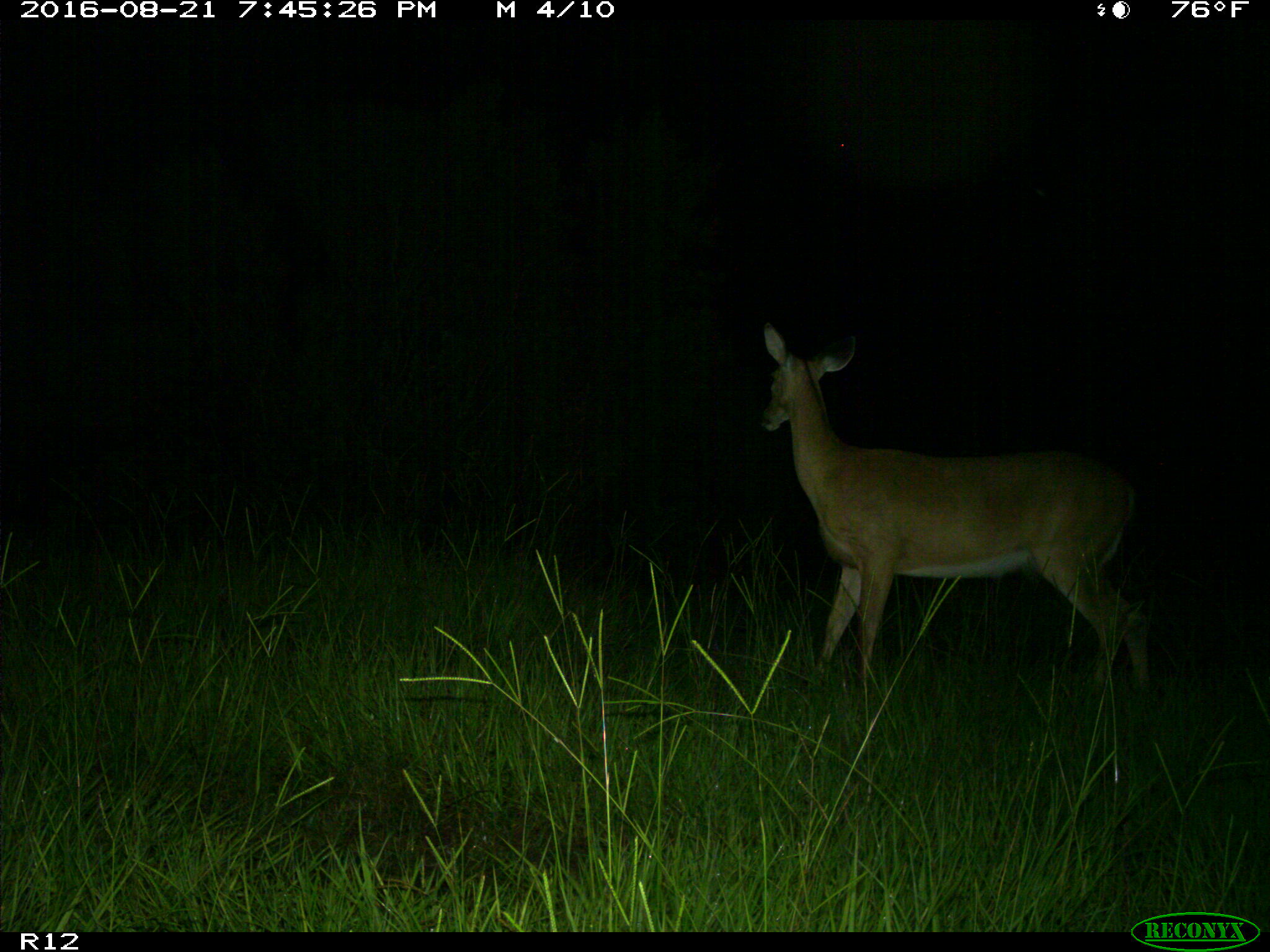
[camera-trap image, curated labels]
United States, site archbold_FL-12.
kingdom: Animalia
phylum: Chordata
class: Mammalia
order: Artiodactyla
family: Cervidae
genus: Odocoileus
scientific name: Odocoileus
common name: deer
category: unidentified deer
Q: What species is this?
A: Unidentified deer (deer) (Odocoileus).